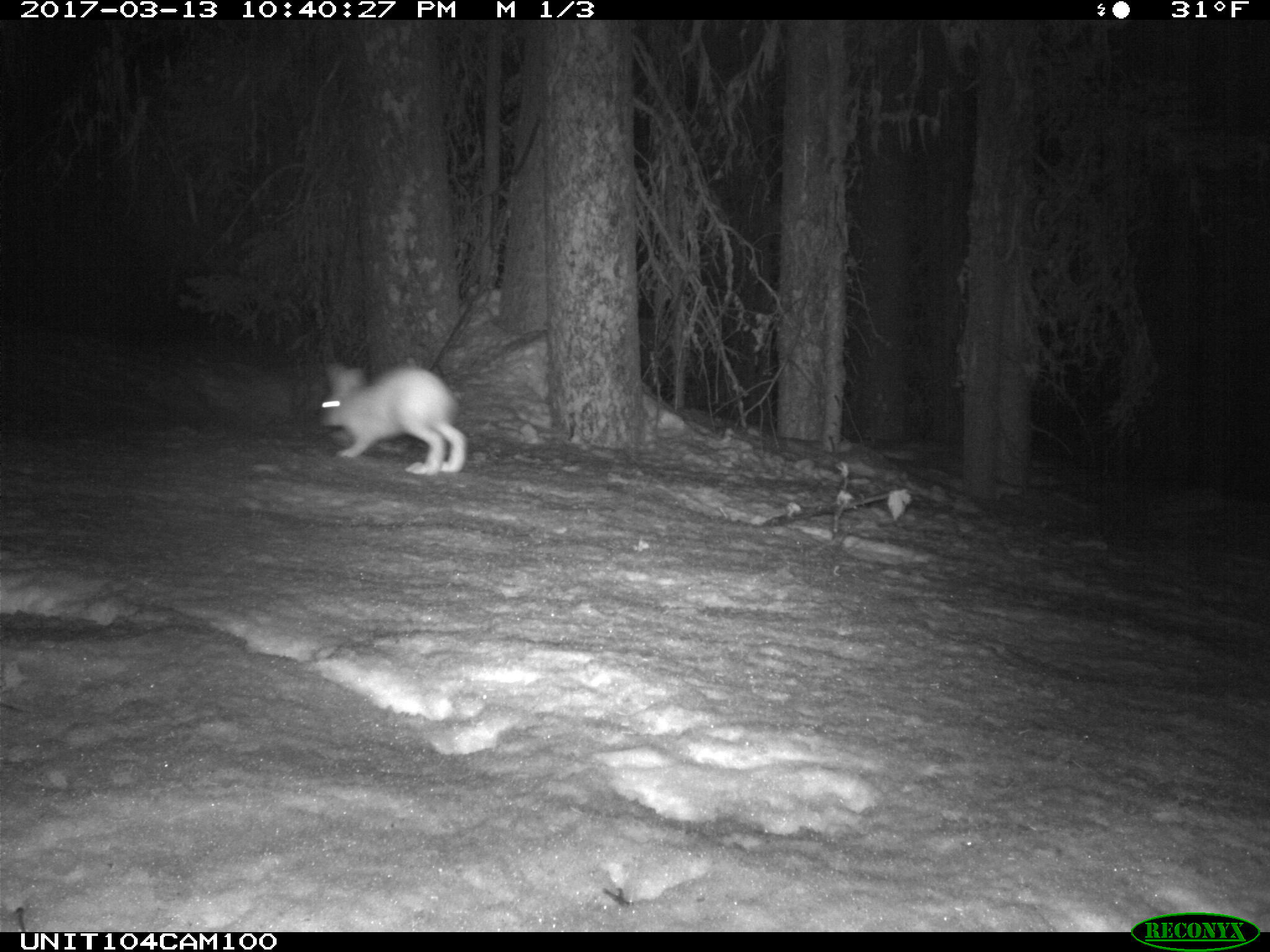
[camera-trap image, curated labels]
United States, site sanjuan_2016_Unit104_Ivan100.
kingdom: Animalia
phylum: Chordata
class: Mammalia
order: Lagomorpha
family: Leporidae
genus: Lepus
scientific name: Lepus americanus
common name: snowshoe hare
Lepus americanus (snowshoe hare).